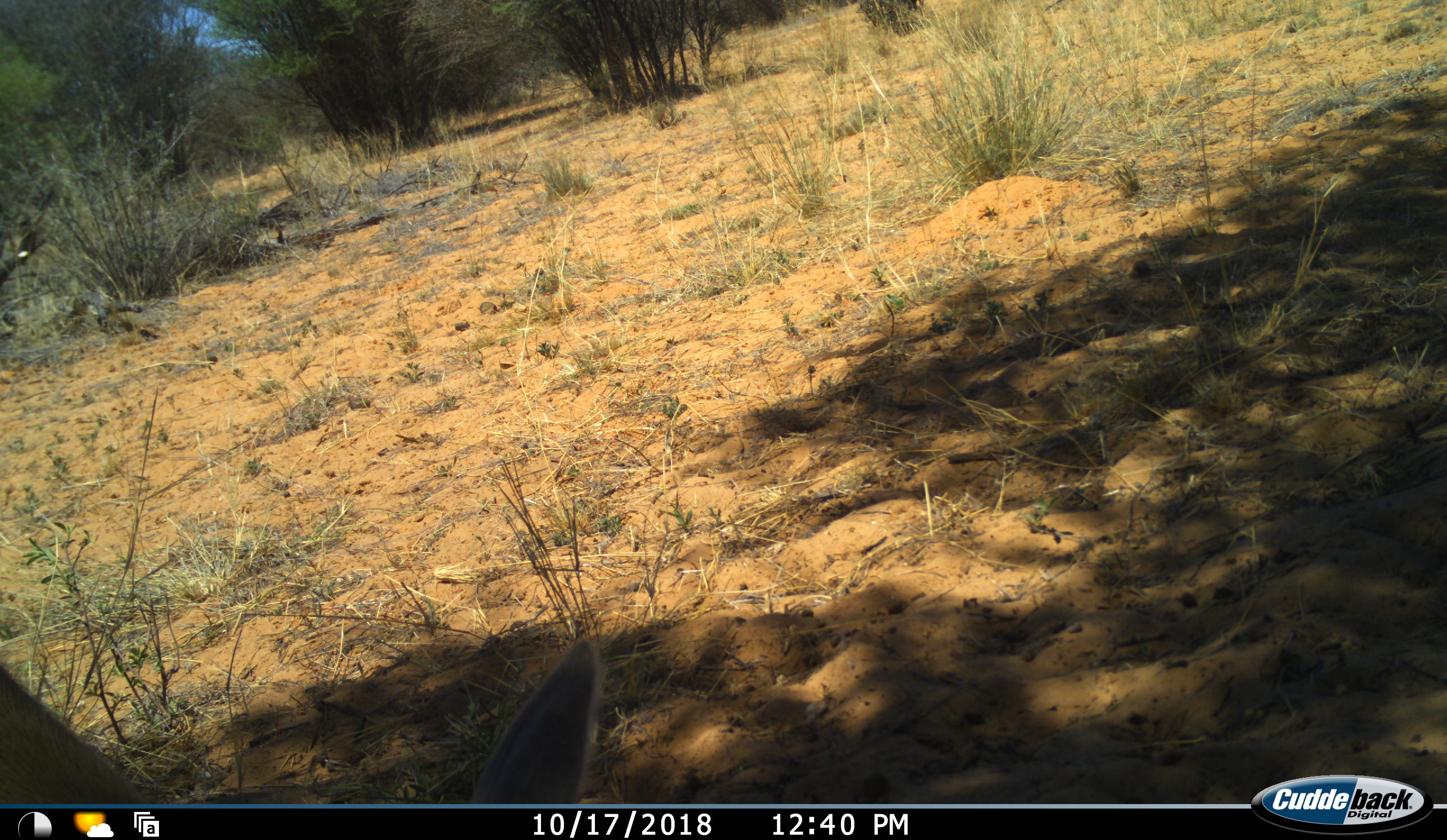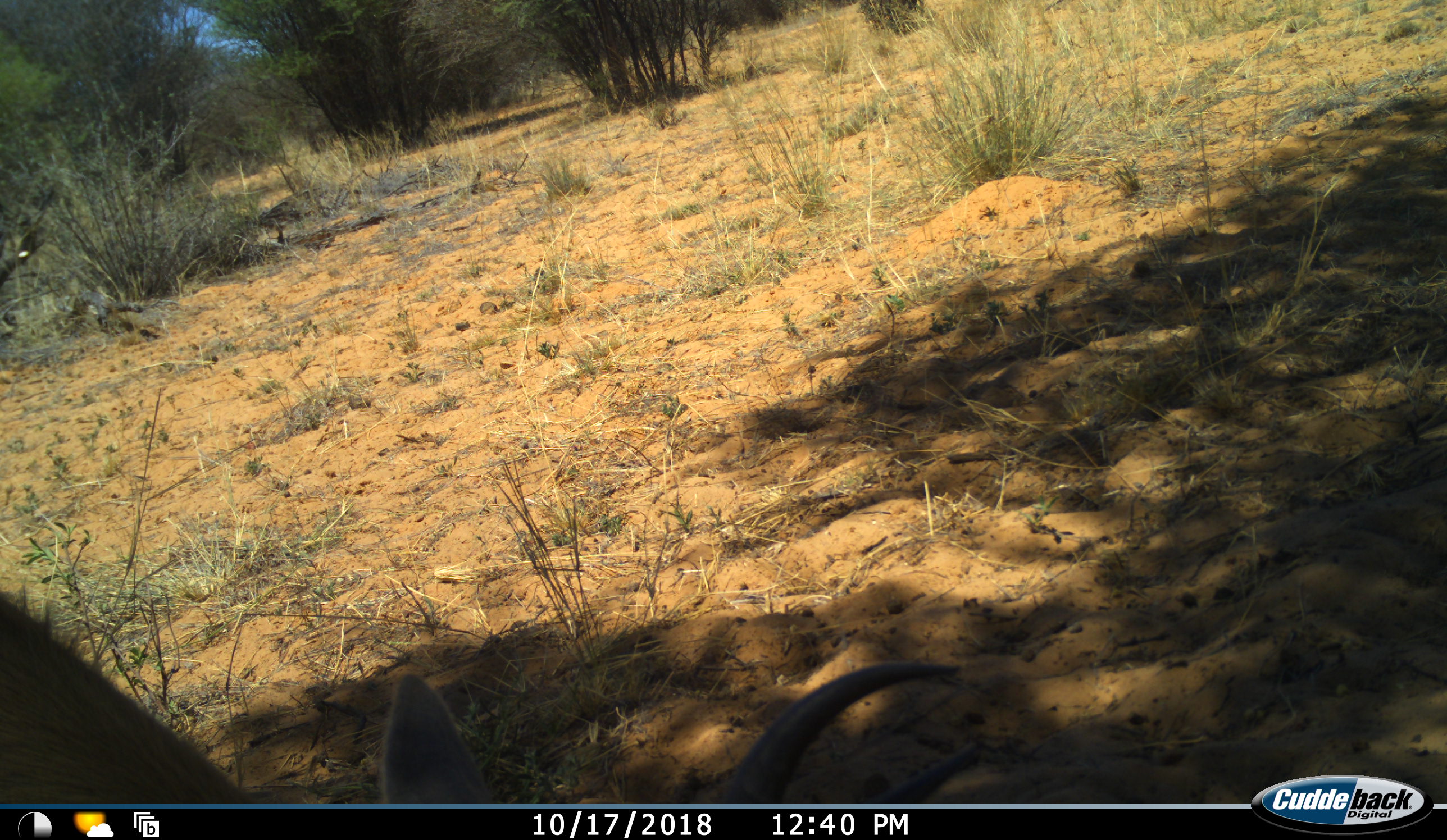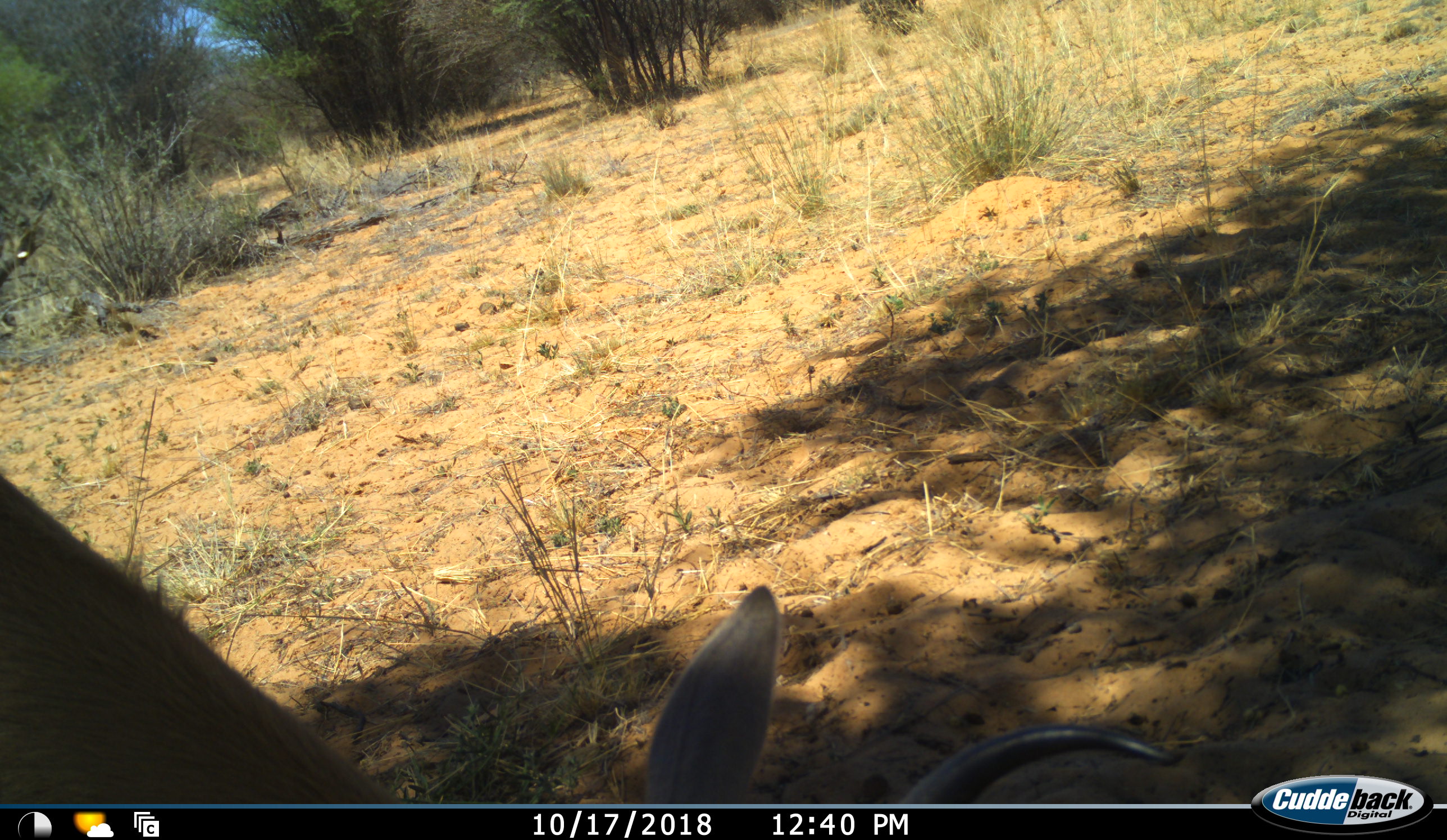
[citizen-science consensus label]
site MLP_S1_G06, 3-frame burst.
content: unidentified animal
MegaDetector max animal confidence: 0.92